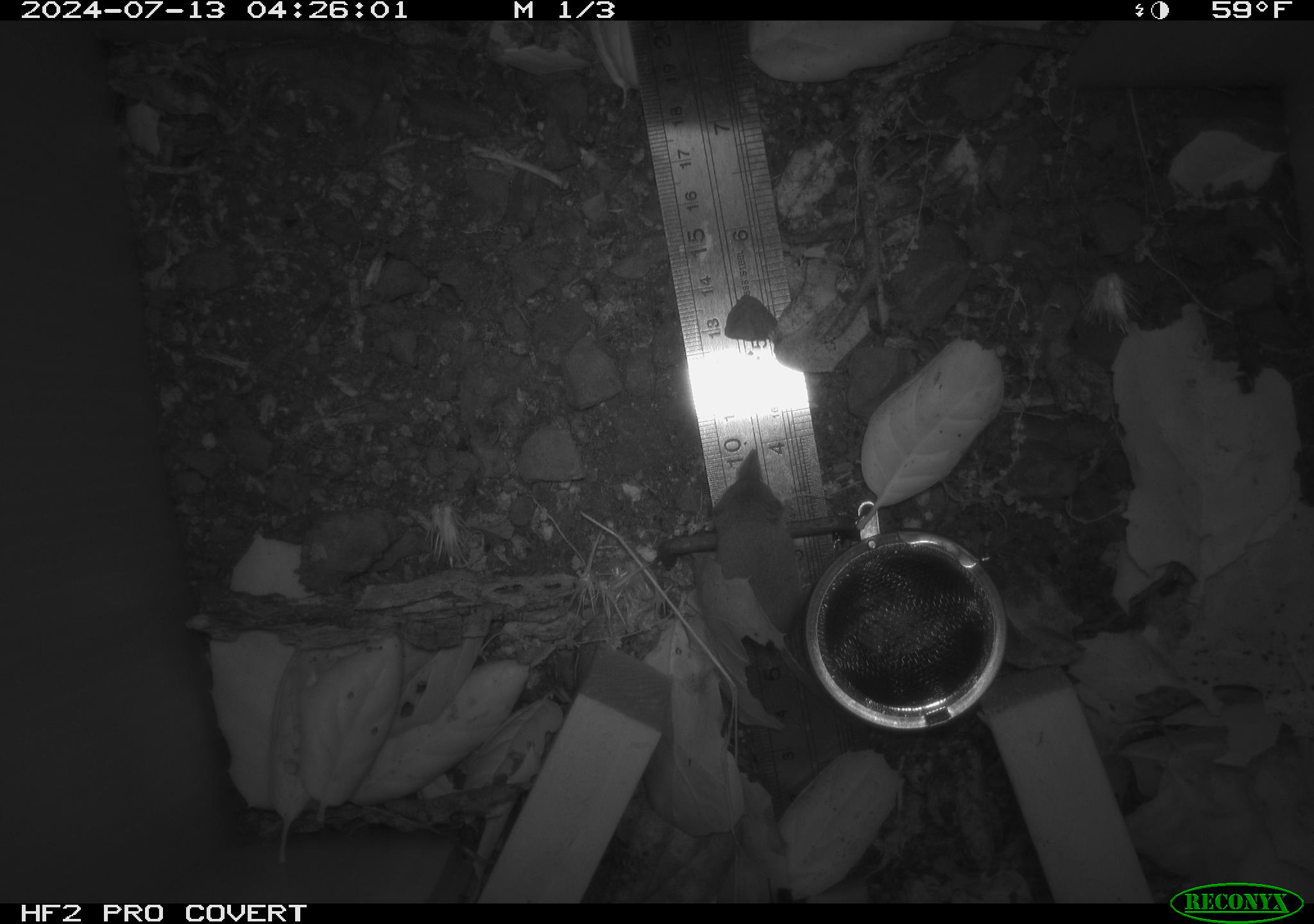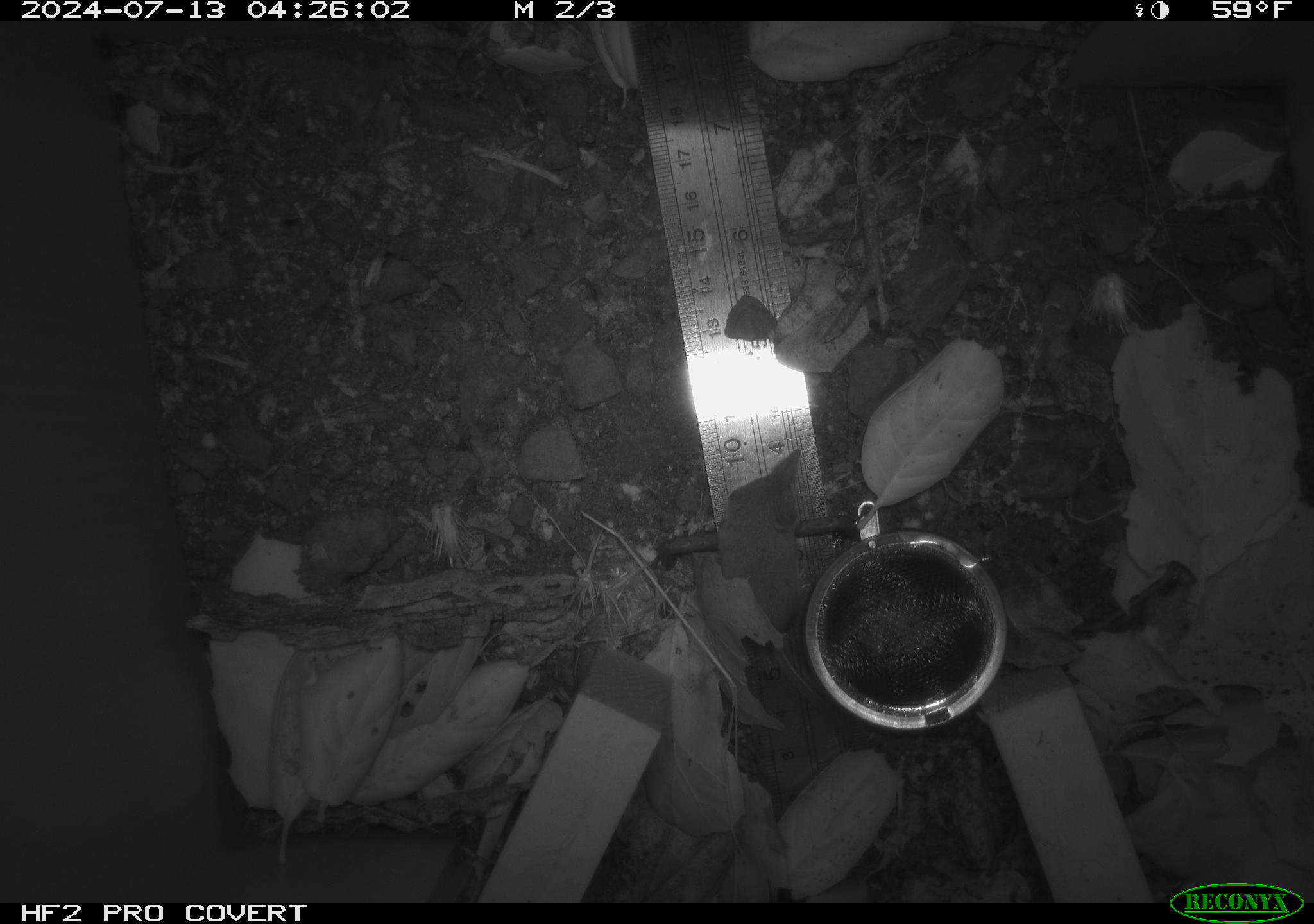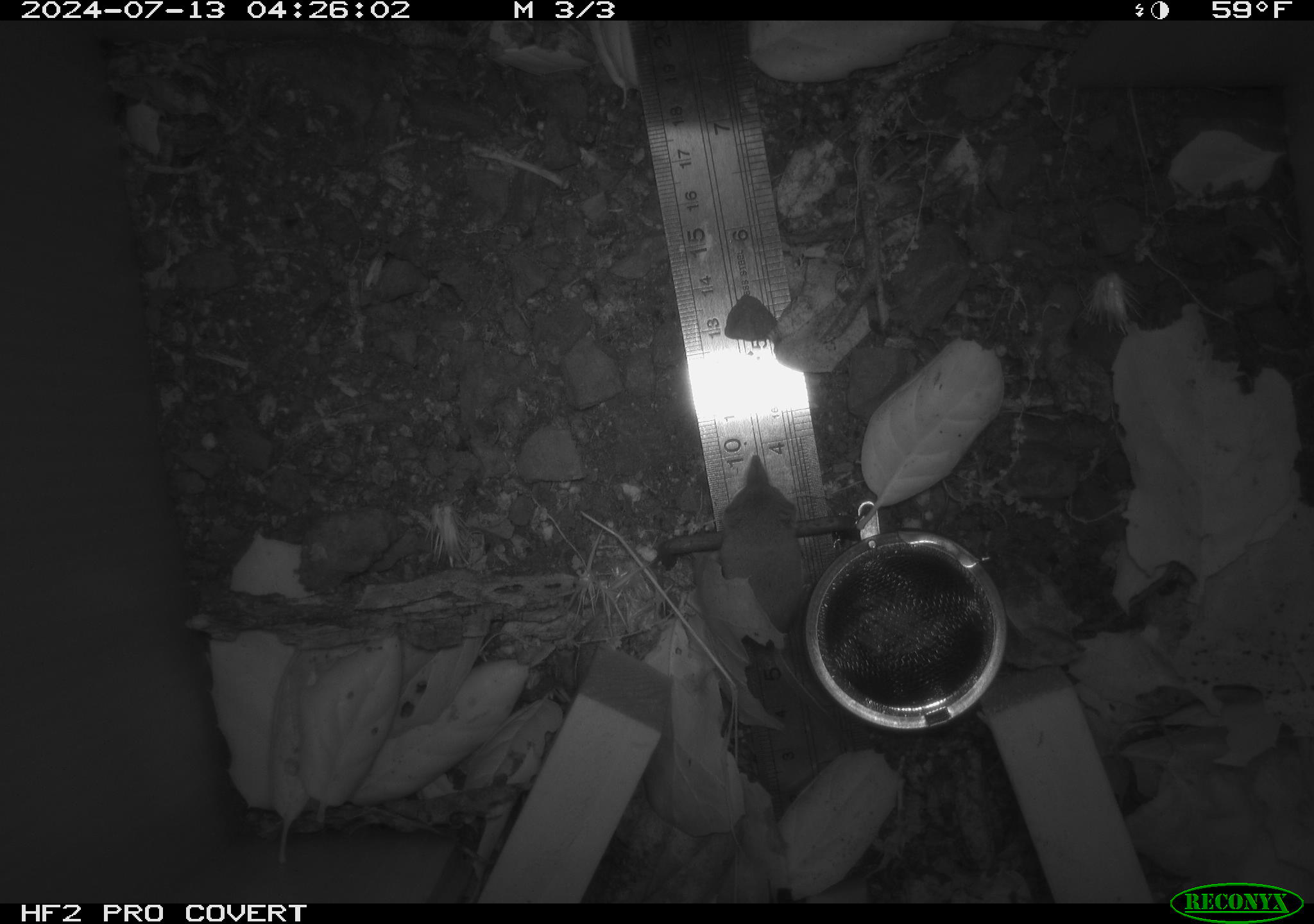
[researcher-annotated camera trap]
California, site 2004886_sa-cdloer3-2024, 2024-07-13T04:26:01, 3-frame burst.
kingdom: Animalia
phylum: Chordata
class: Mammalia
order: Rodentia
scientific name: Rodentia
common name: rodent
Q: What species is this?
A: Rodent (Rodentia).